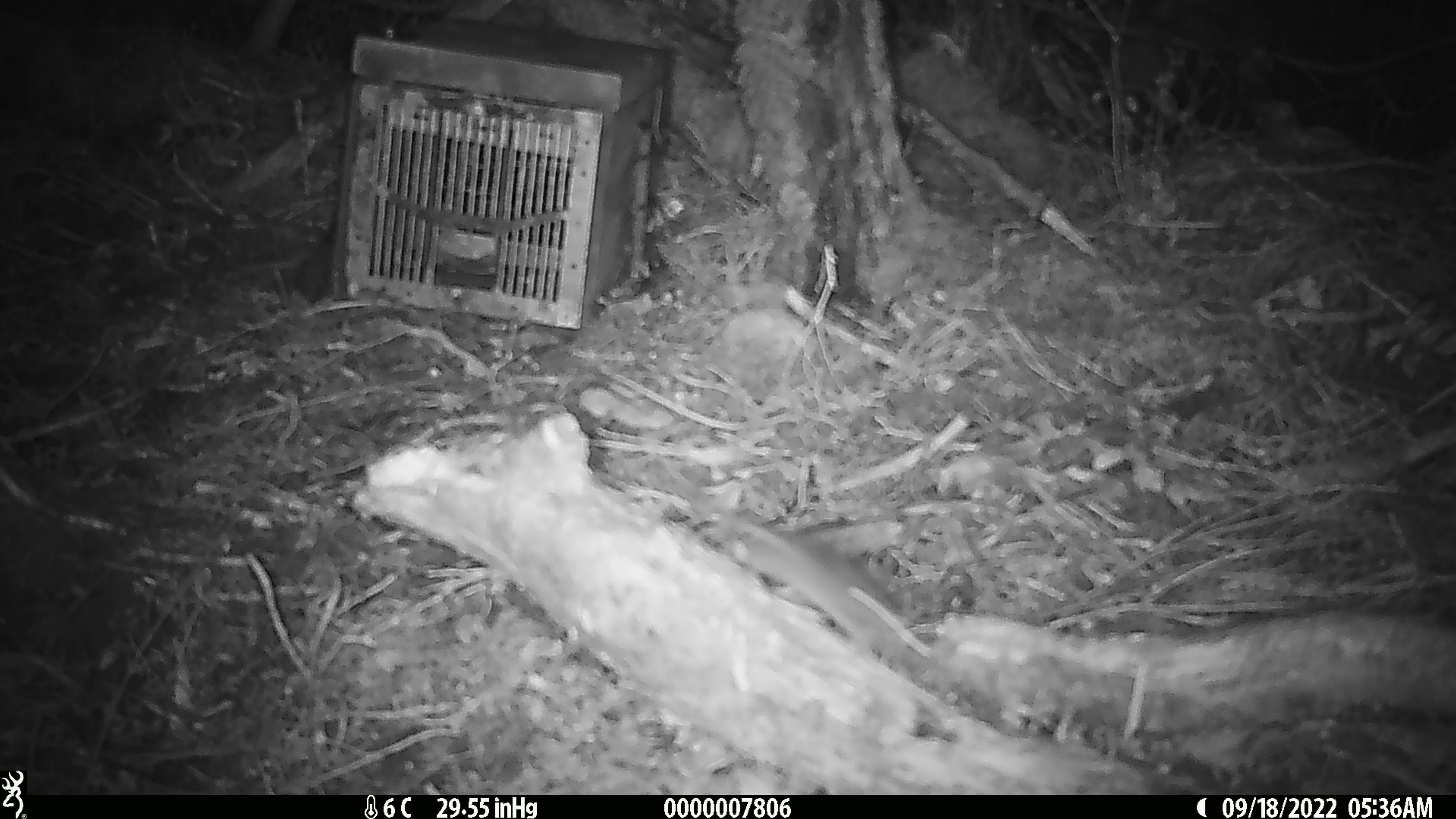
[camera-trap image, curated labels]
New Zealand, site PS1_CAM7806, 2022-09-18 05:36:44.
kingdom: Animalia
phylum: Chordata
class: Mammalia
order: Rodentia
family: Muridae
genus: Mus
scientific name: Mus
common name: mouse